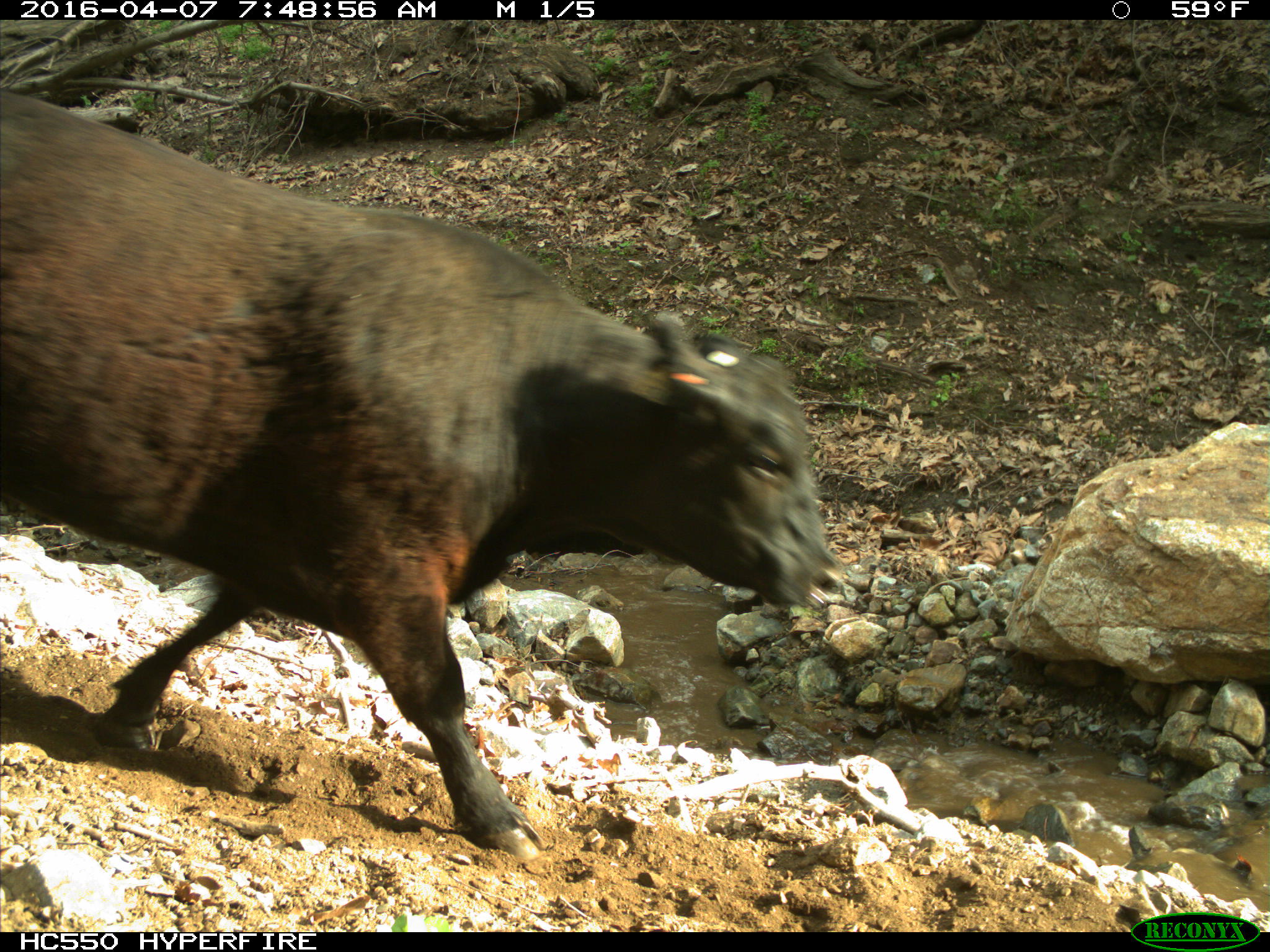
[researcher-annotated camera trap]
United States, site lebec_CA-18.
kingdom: Animalia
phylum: Chordata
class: Mammalia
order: Artiodactyla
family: Bovidae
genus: Bos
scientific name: Bos taurus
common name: domestic cow